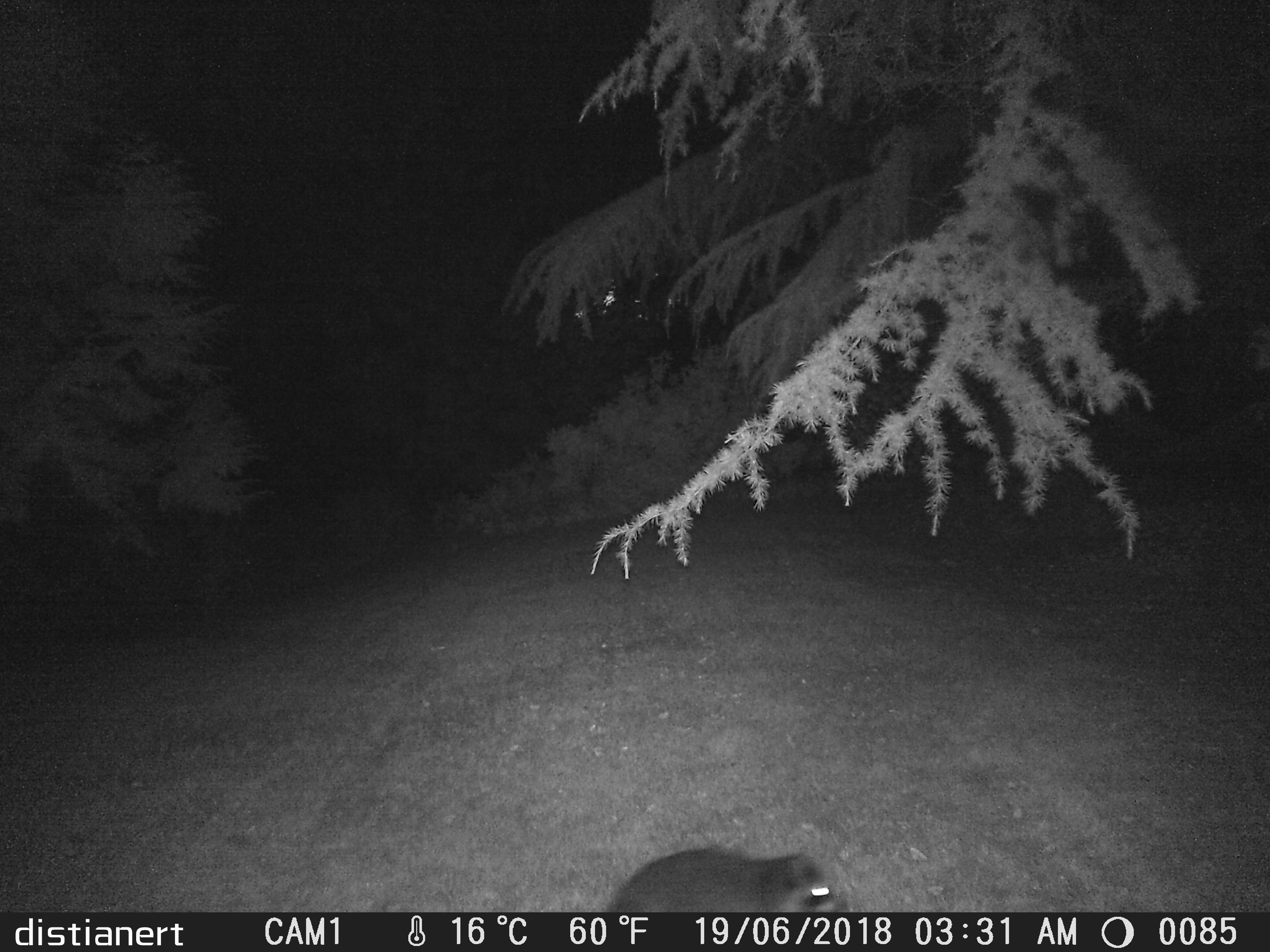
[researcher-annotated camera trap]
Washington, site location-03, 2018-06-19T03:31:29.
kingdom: Animalia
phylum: Chordata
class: Mammalia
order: Carnivora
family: Procyonidae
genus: Procyon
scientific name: Procyon lotor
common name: common raccoon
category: raccoon